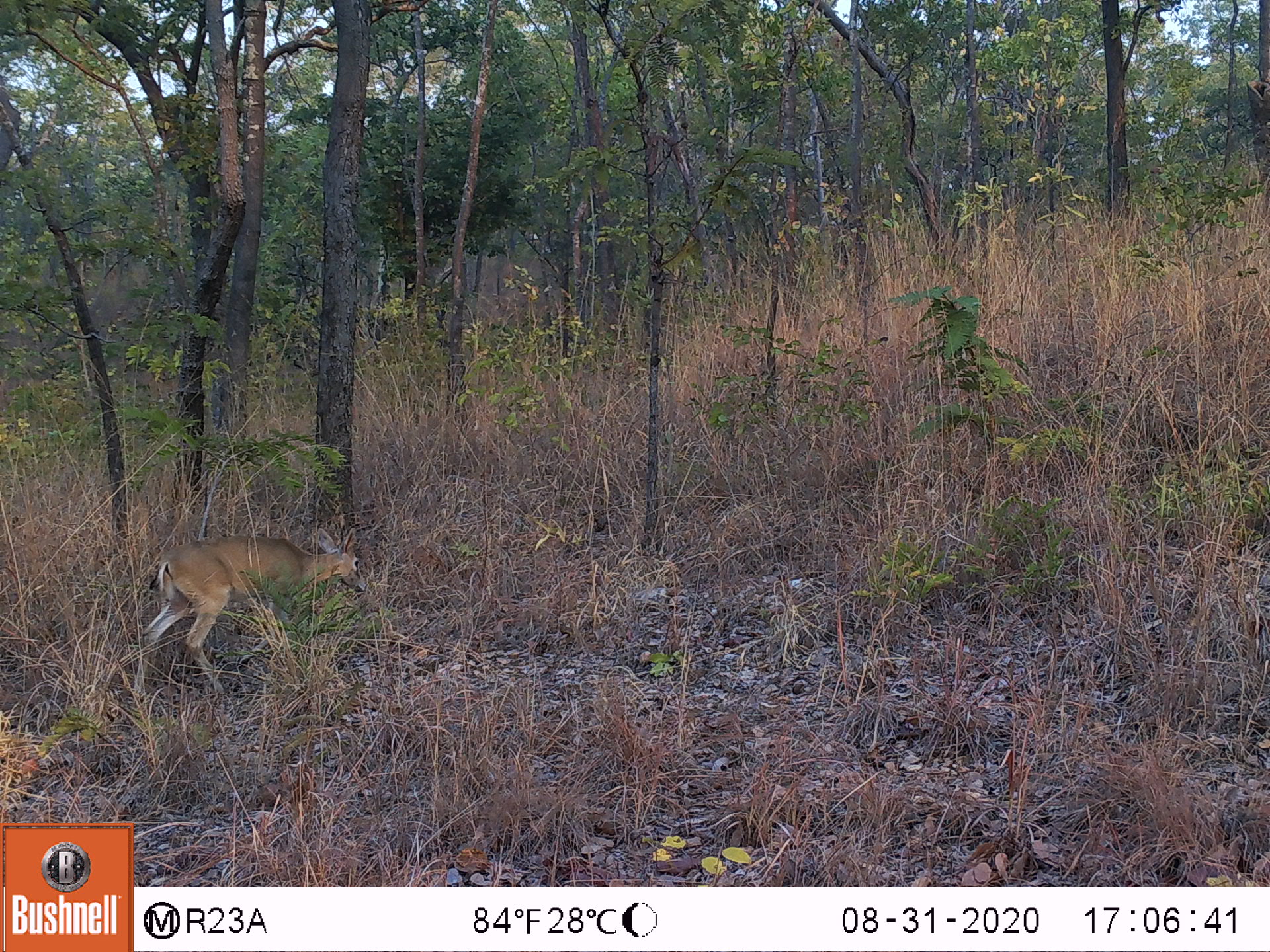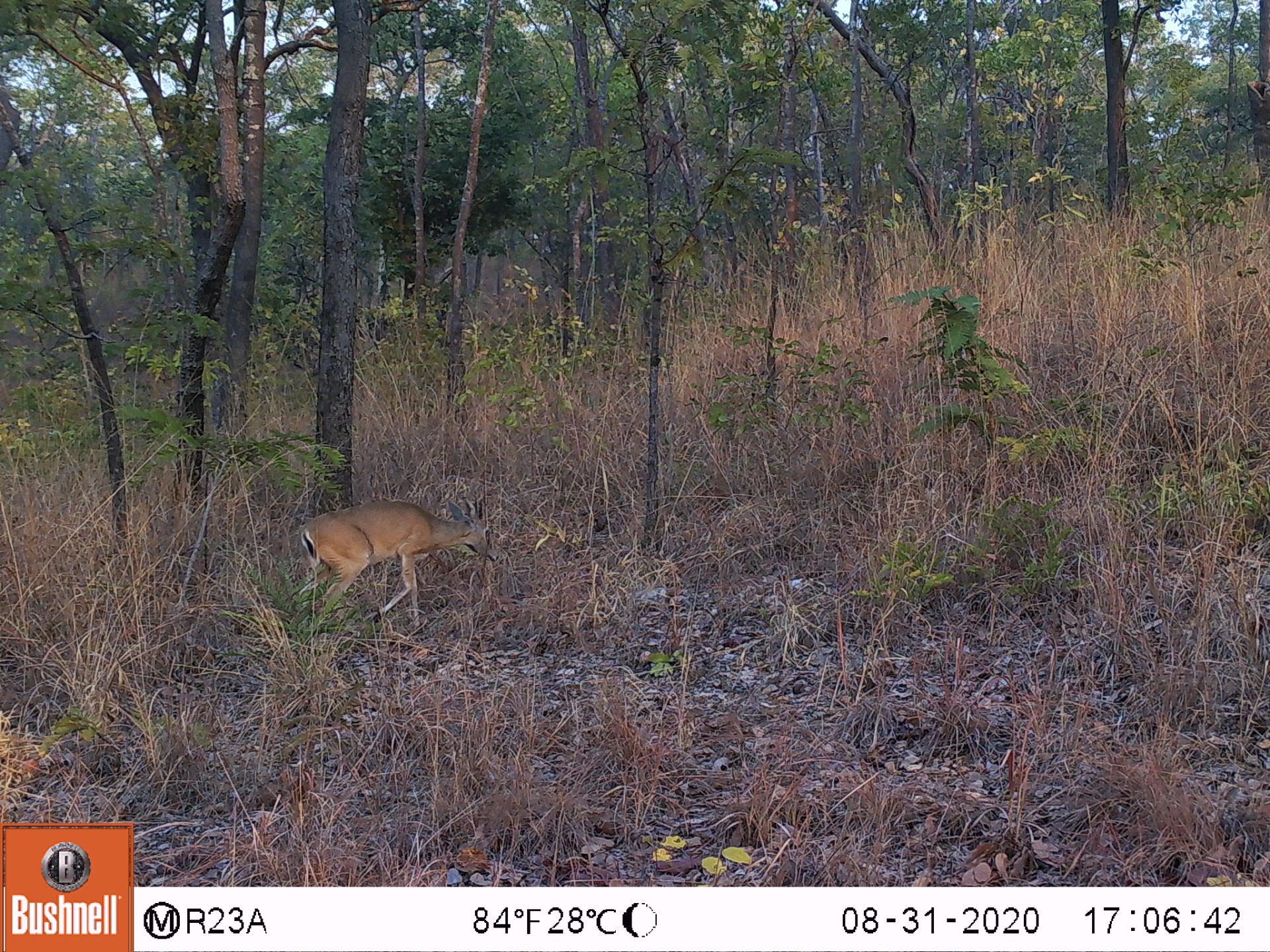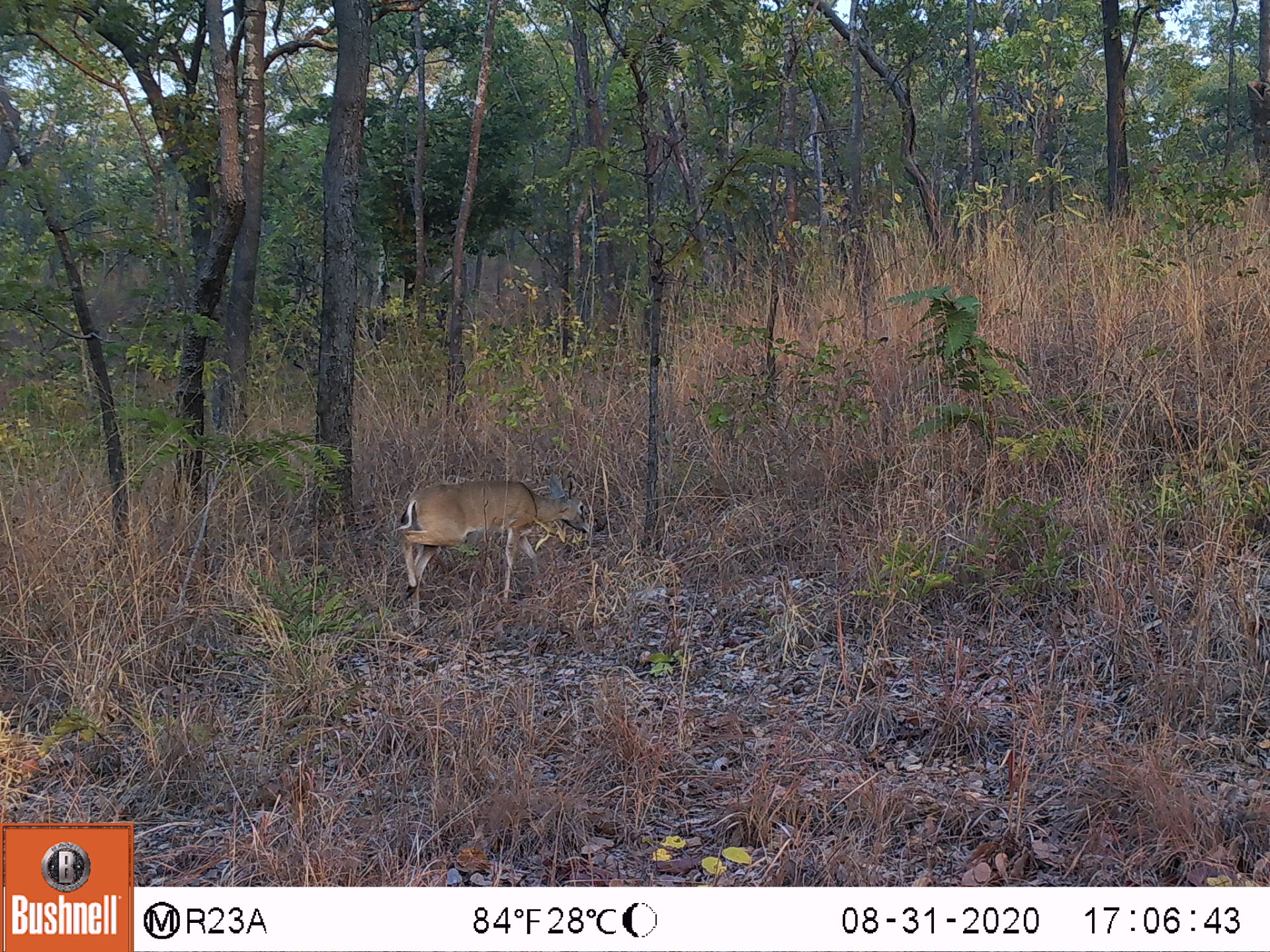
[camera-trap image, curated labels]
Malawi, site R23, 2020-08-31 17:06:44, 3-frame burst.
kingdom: Animalia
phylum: Chordata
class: Mammalia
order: Artiodactyla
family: Bovidae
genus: Sylvicapra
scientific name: Sylvicapra grimmia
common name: common duiker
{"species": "common duiker (Sylvicapra grimmia)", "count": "1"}